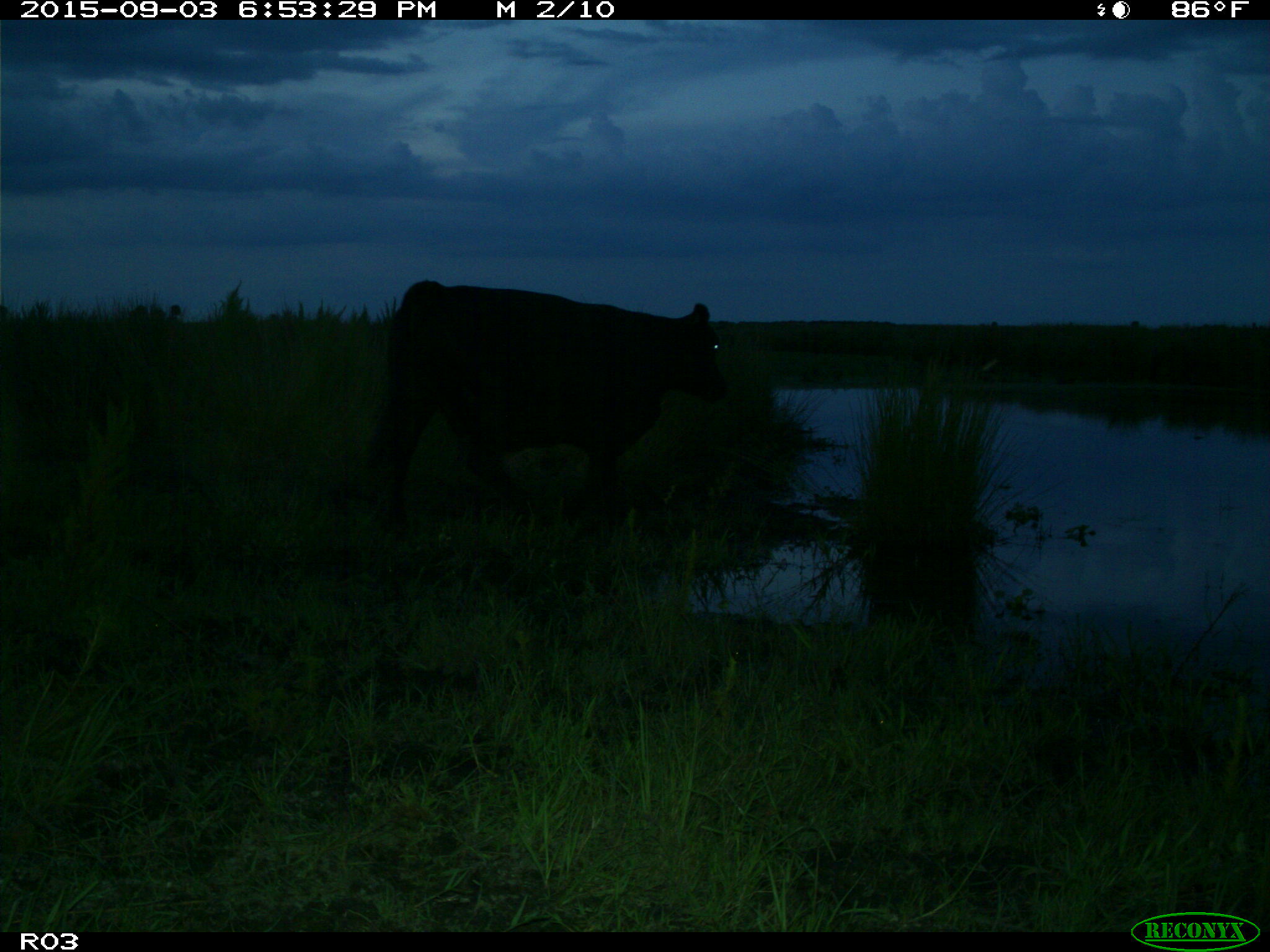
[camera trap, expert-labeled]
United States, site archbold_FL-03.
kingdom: Animalia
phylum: Chordata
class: Mammalia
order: Artiodactyla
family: Bovidae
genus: Bos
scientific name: Bos taurus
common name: domestic cow